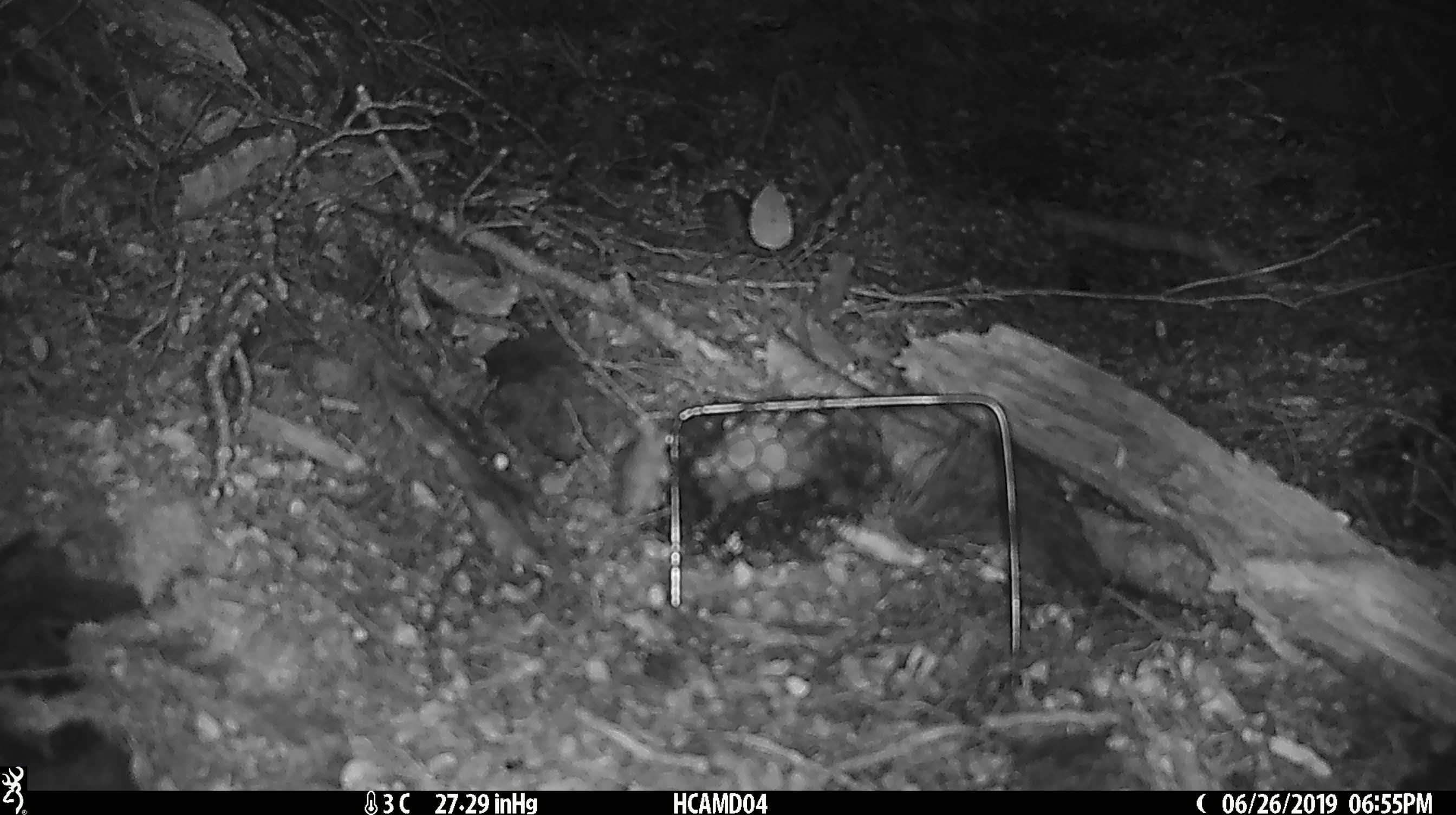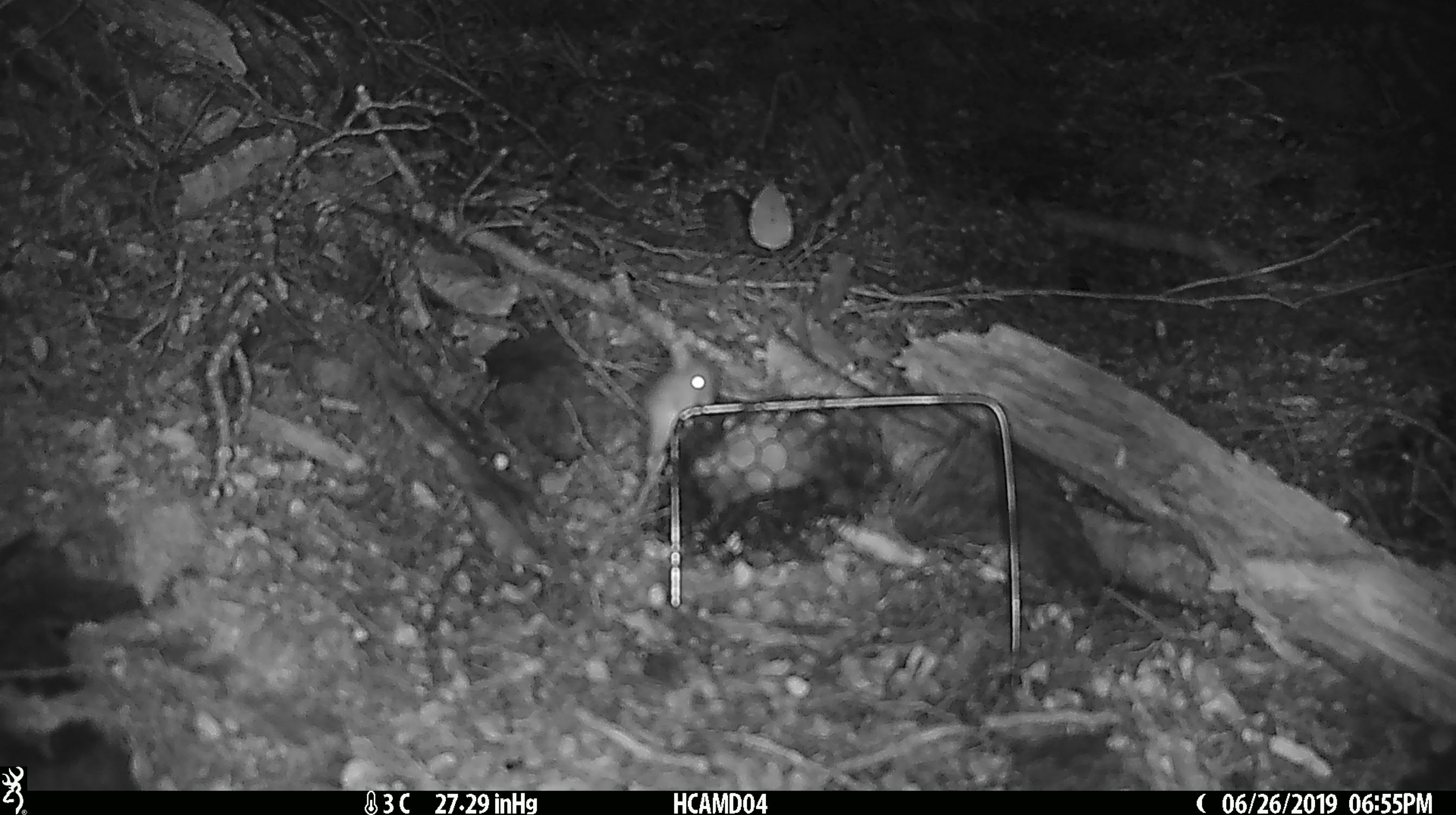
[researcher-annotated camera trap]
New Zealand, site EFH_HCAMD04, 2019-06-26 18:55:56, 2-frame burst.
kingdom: Animalia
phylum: Chordata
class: Mammalia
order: Rodentia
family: Muridae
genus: Mus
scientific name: Mus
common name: mouse